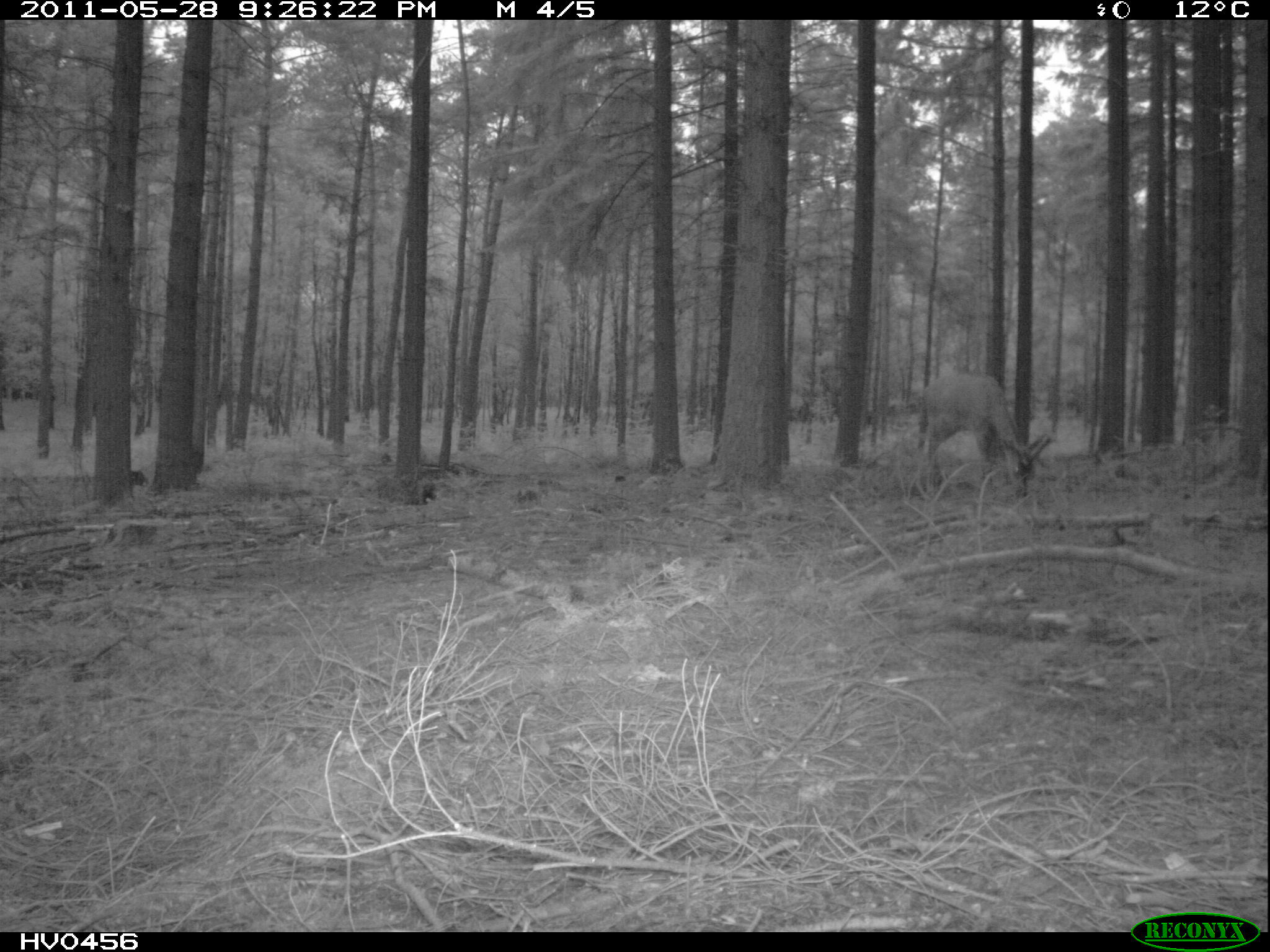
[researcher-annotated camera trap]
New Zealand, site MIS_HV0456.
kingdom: Animalia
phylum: Chordata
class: Mammalia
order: Artiodactyla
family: Cervidae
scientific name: Cervidae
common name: deer